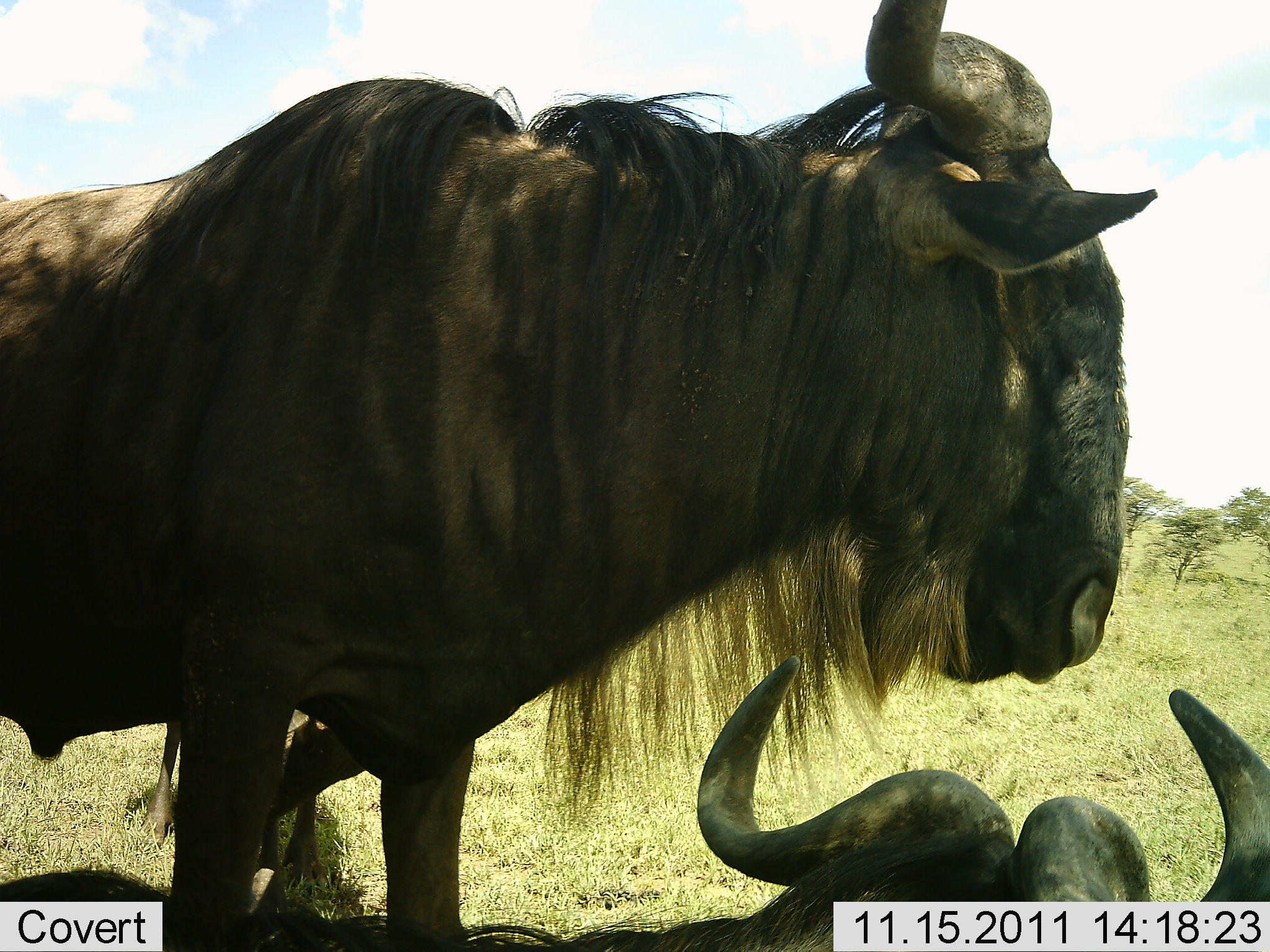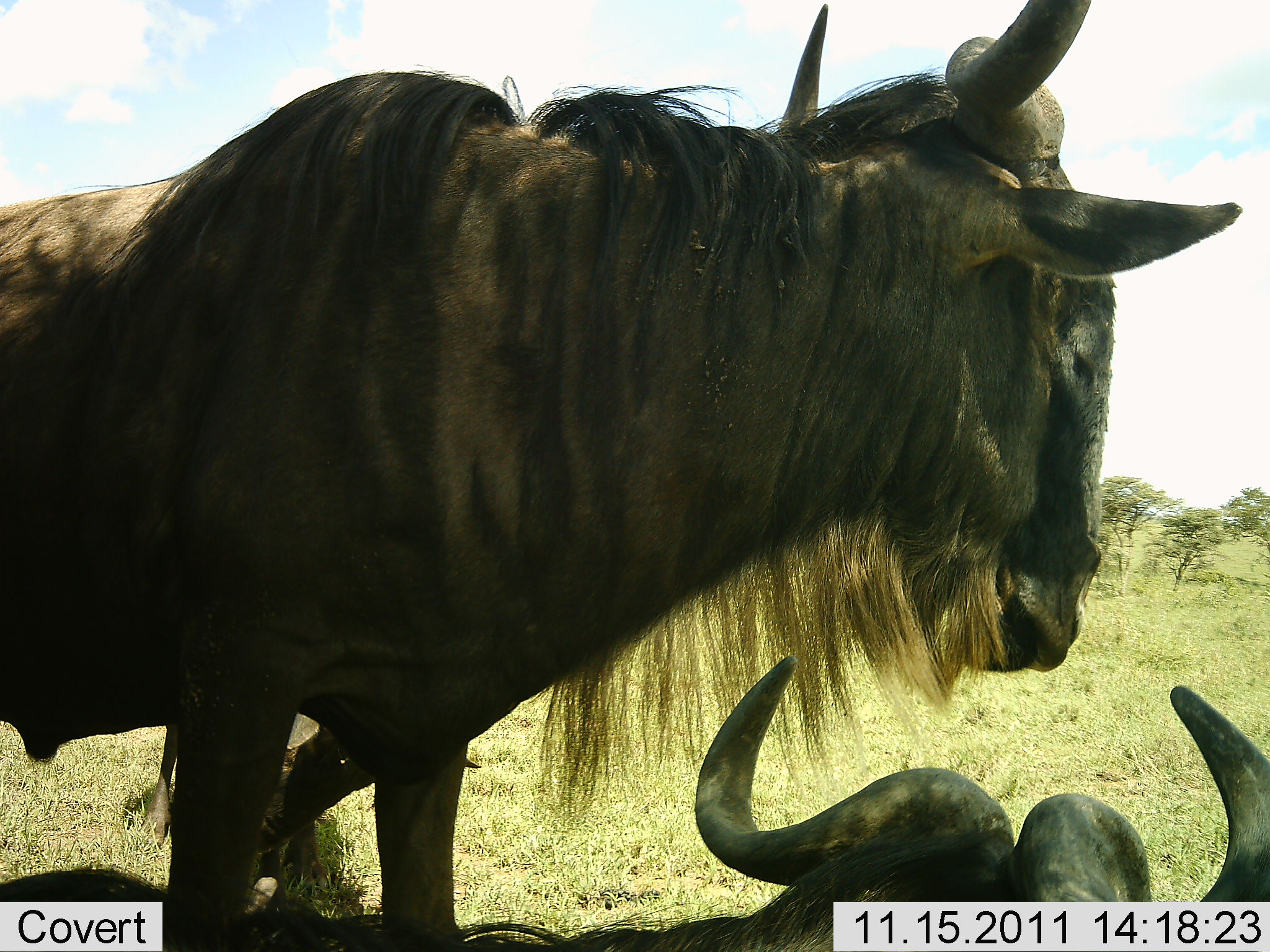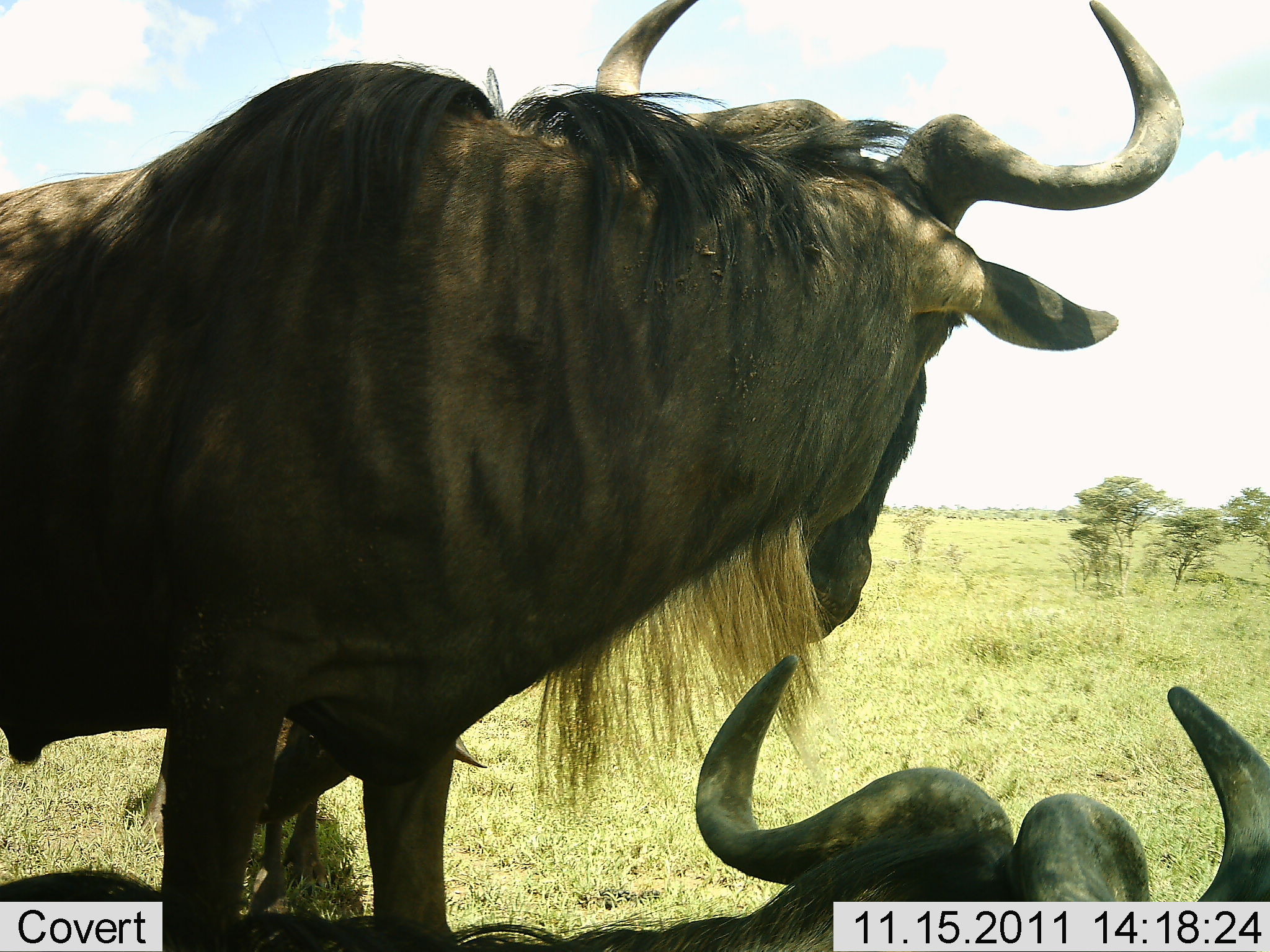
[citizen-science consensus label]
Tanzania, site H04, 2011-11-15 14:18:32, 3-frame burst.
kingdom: Animalia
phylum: Chordata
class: Mammalia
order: Artiodactyla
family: Bovidae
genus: Connochaetes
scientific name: Connochaetes taurinus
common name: blue wildebeest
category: wildebeest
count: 2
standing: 71%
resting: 86%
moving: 0%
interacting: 7%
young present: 0%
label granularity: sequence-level